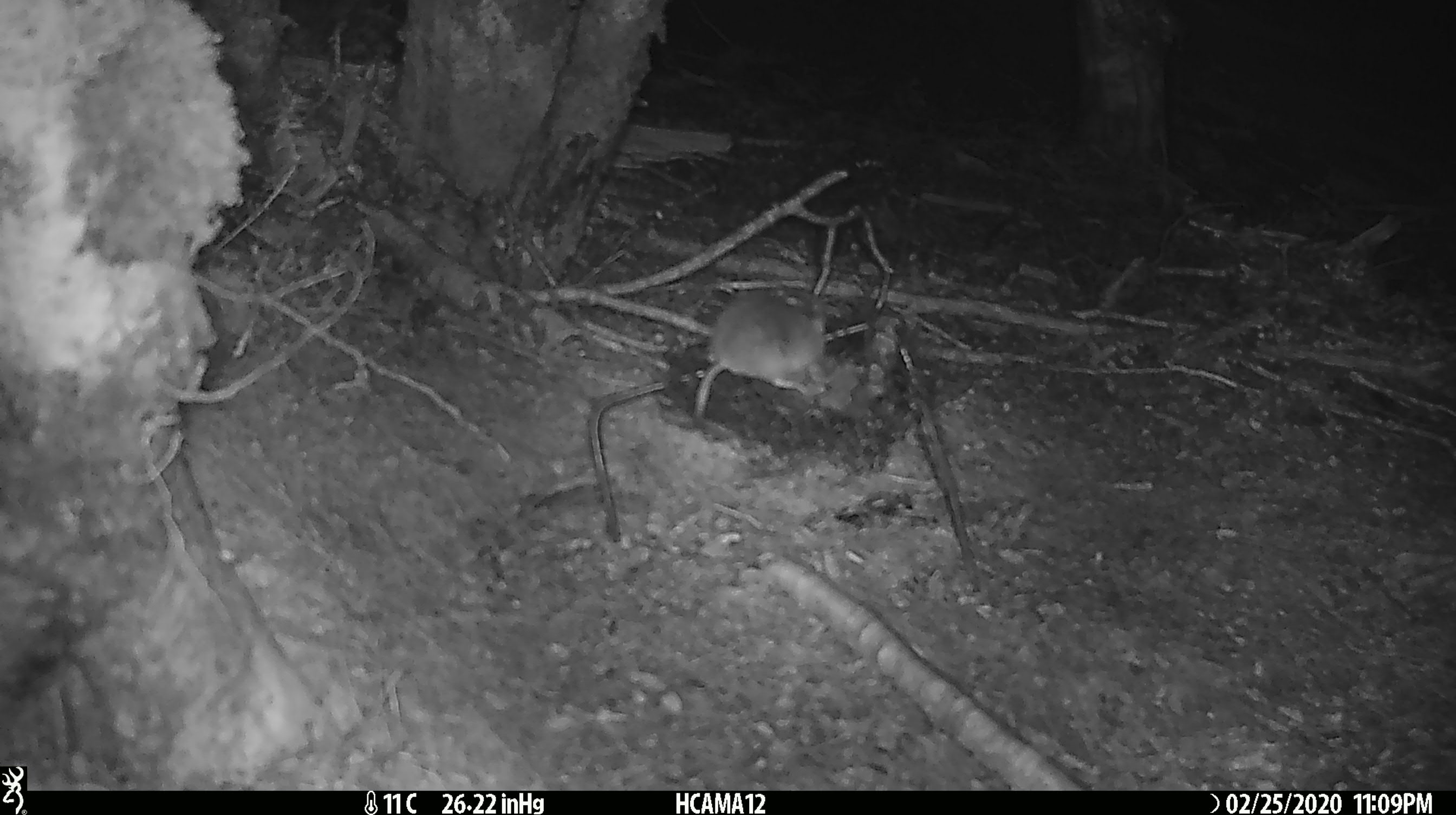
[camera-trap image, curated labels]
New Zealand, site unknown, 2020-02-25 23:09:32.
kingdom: Animalia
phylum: Chordata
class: Mammalia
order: Rodentia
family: Muridae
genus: Mus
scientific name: Mus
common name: mouse